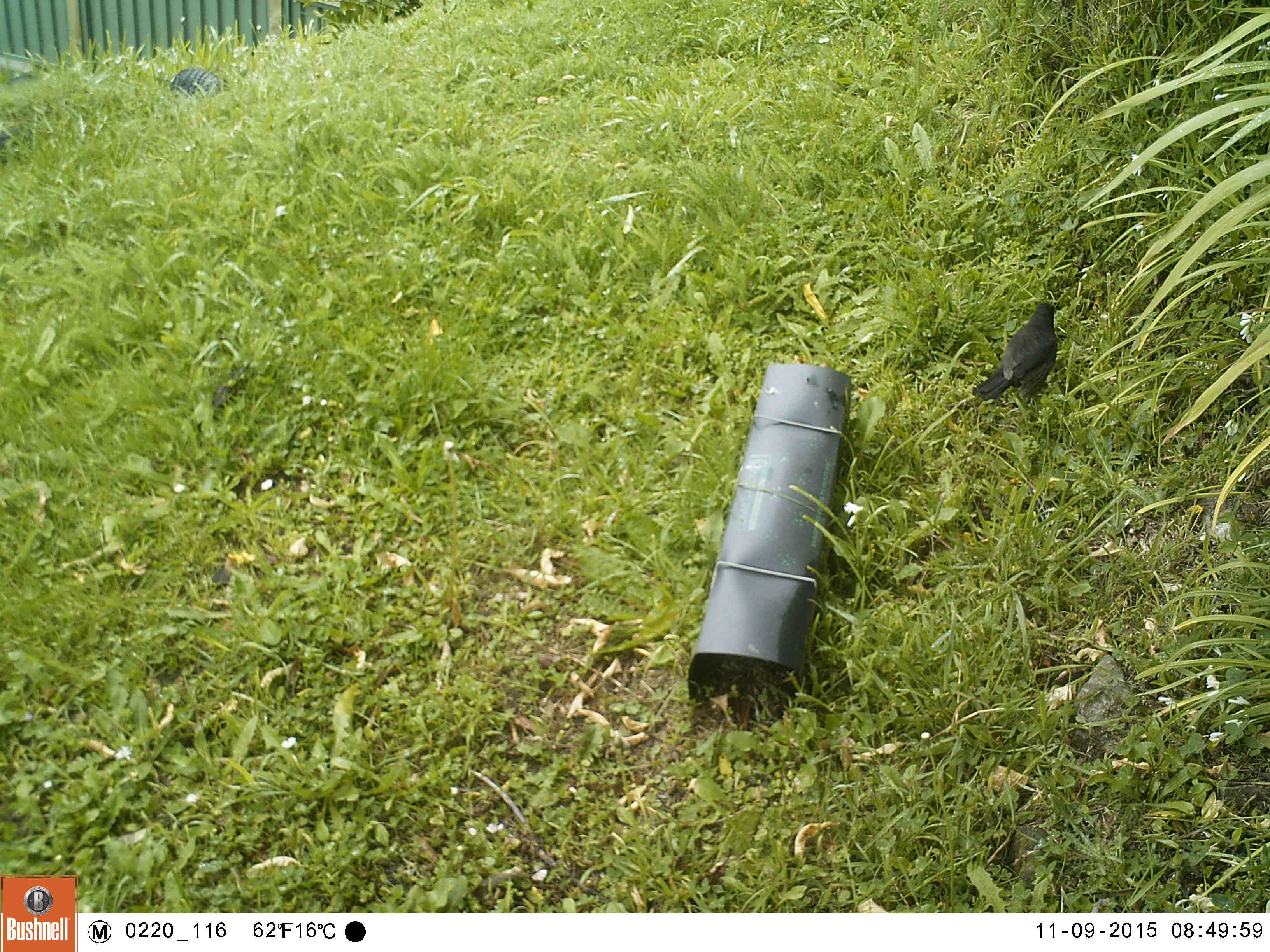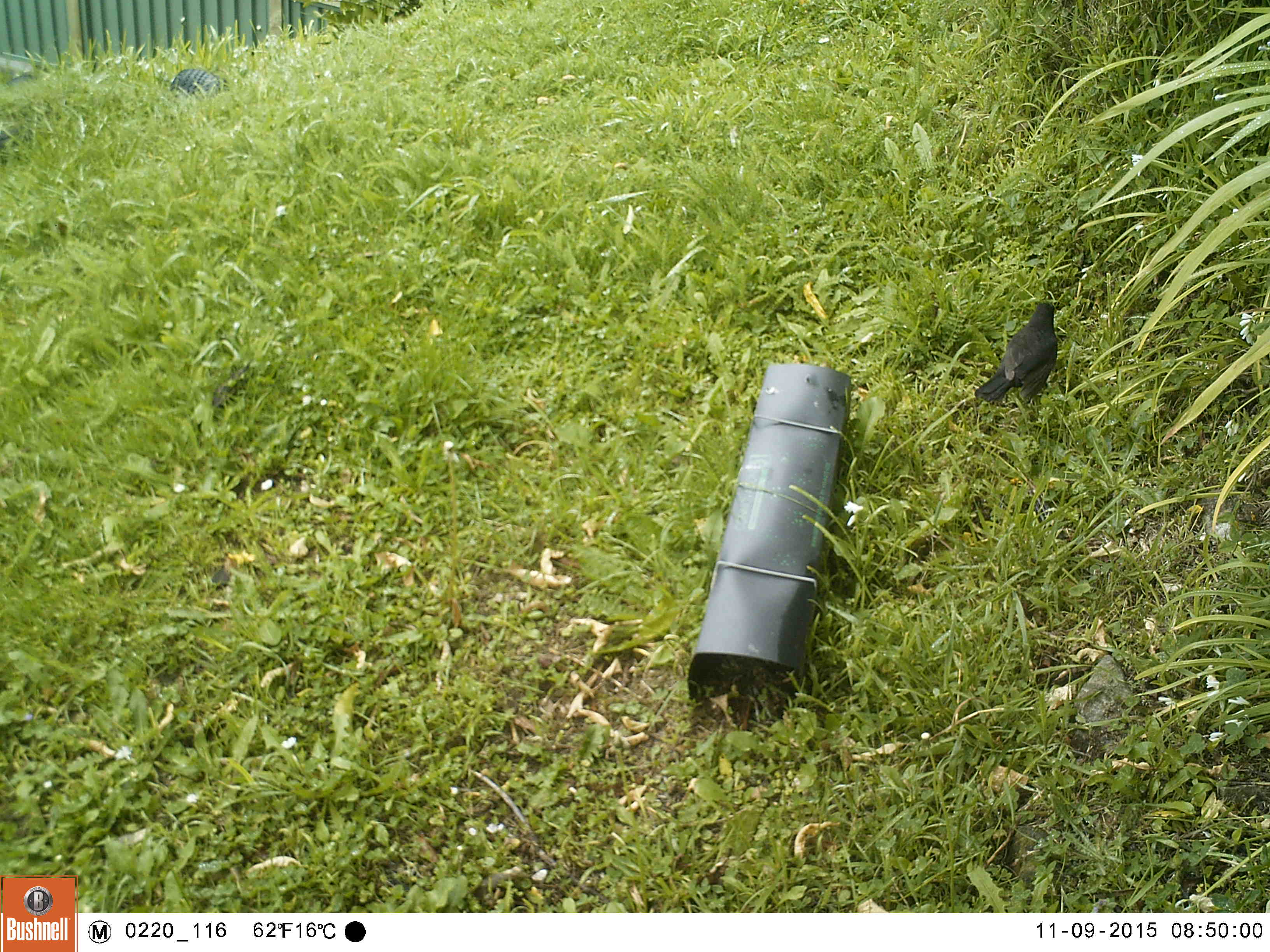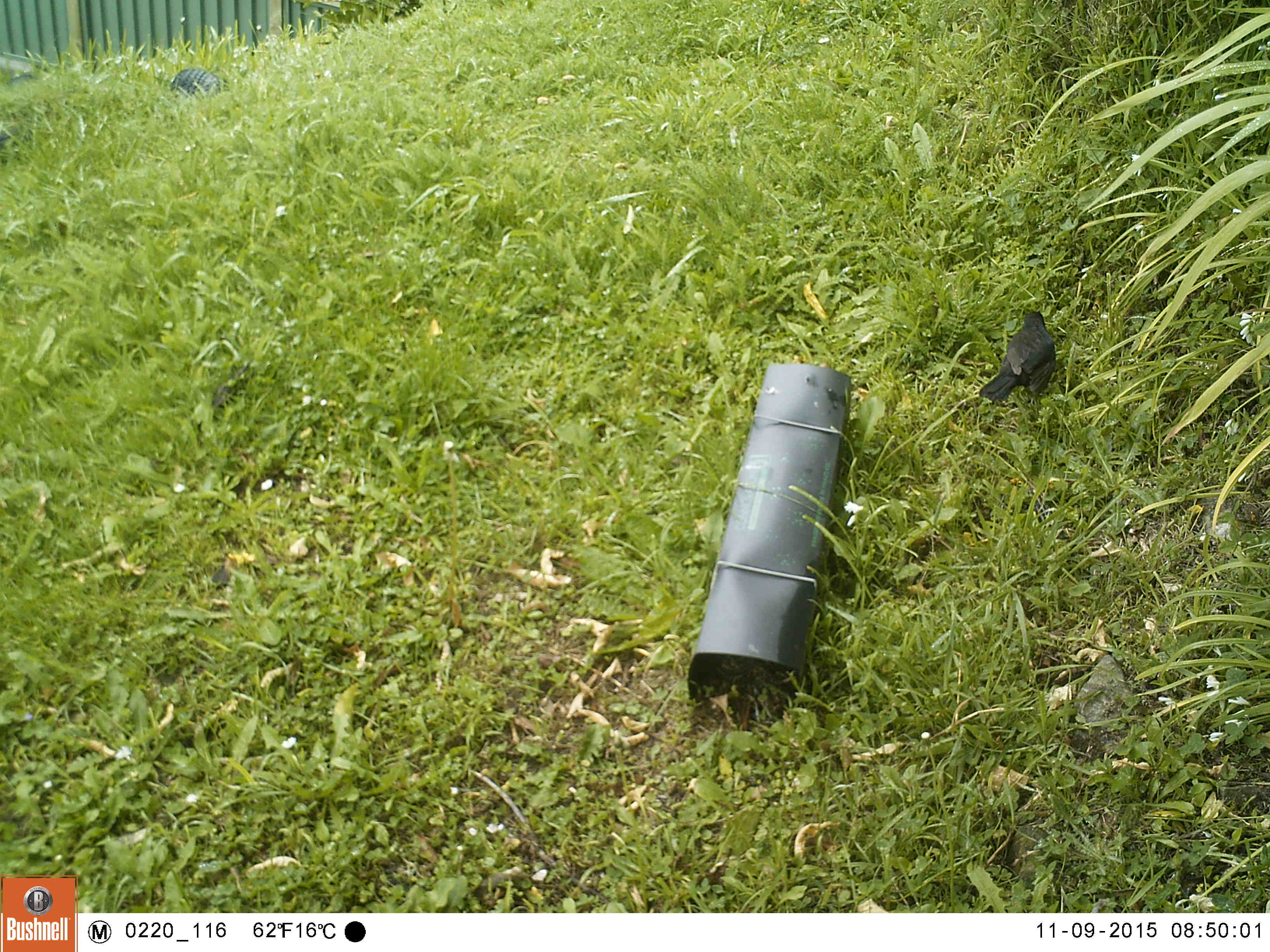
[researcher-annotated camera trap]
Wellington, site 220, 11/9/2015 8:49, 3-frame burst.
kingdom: Animalia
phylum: Chordata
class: Aves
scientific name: Aves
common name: bird